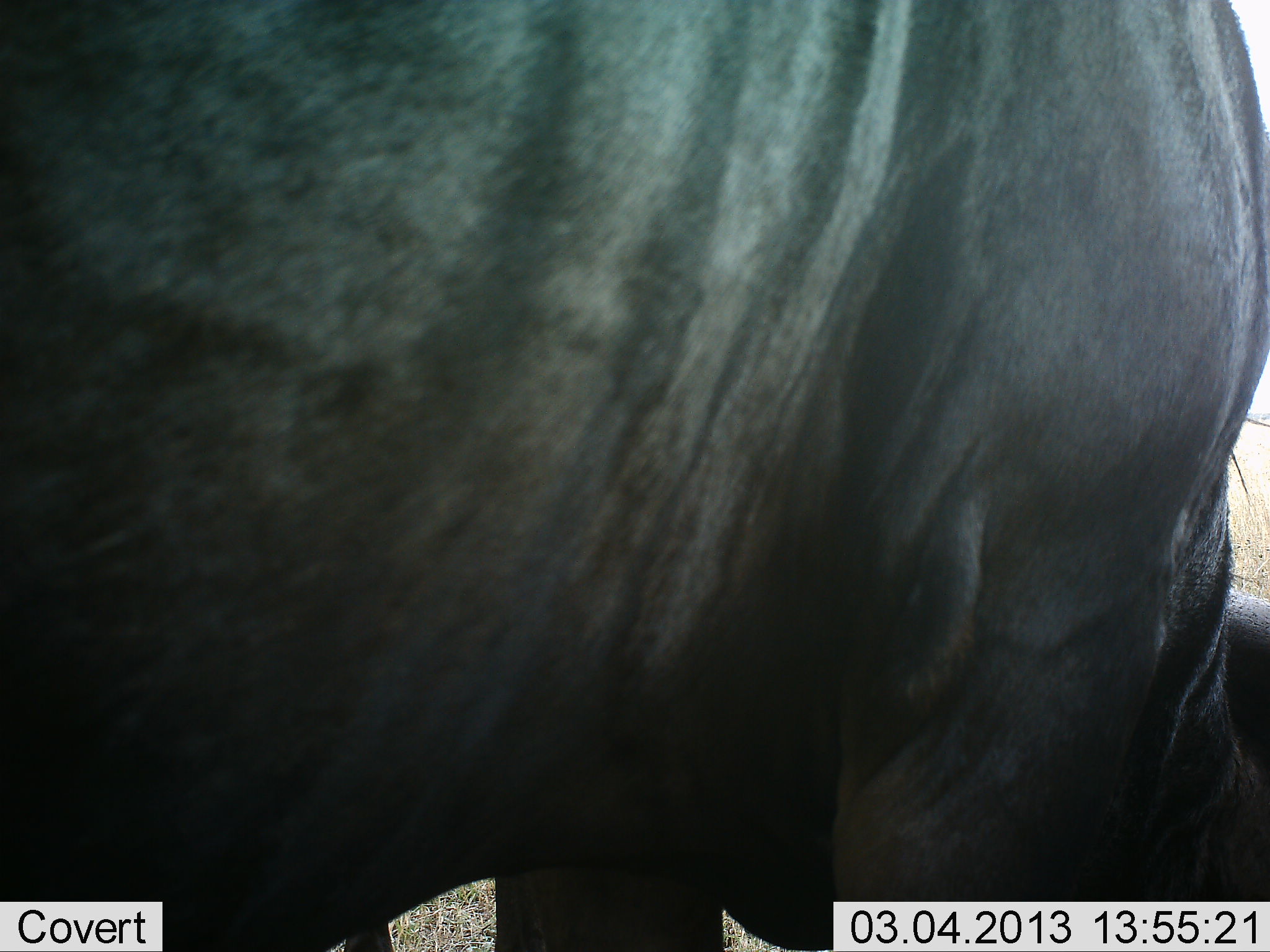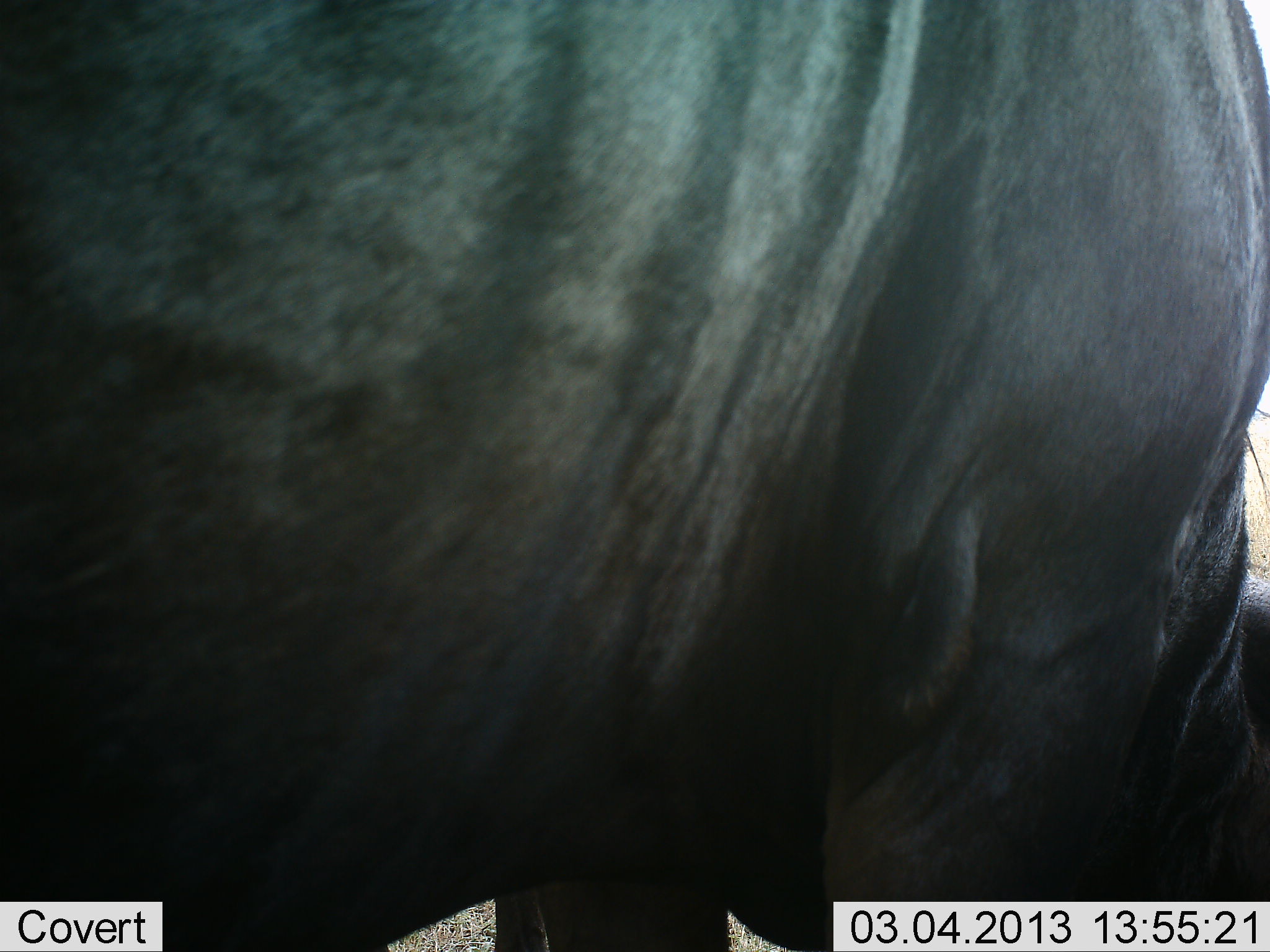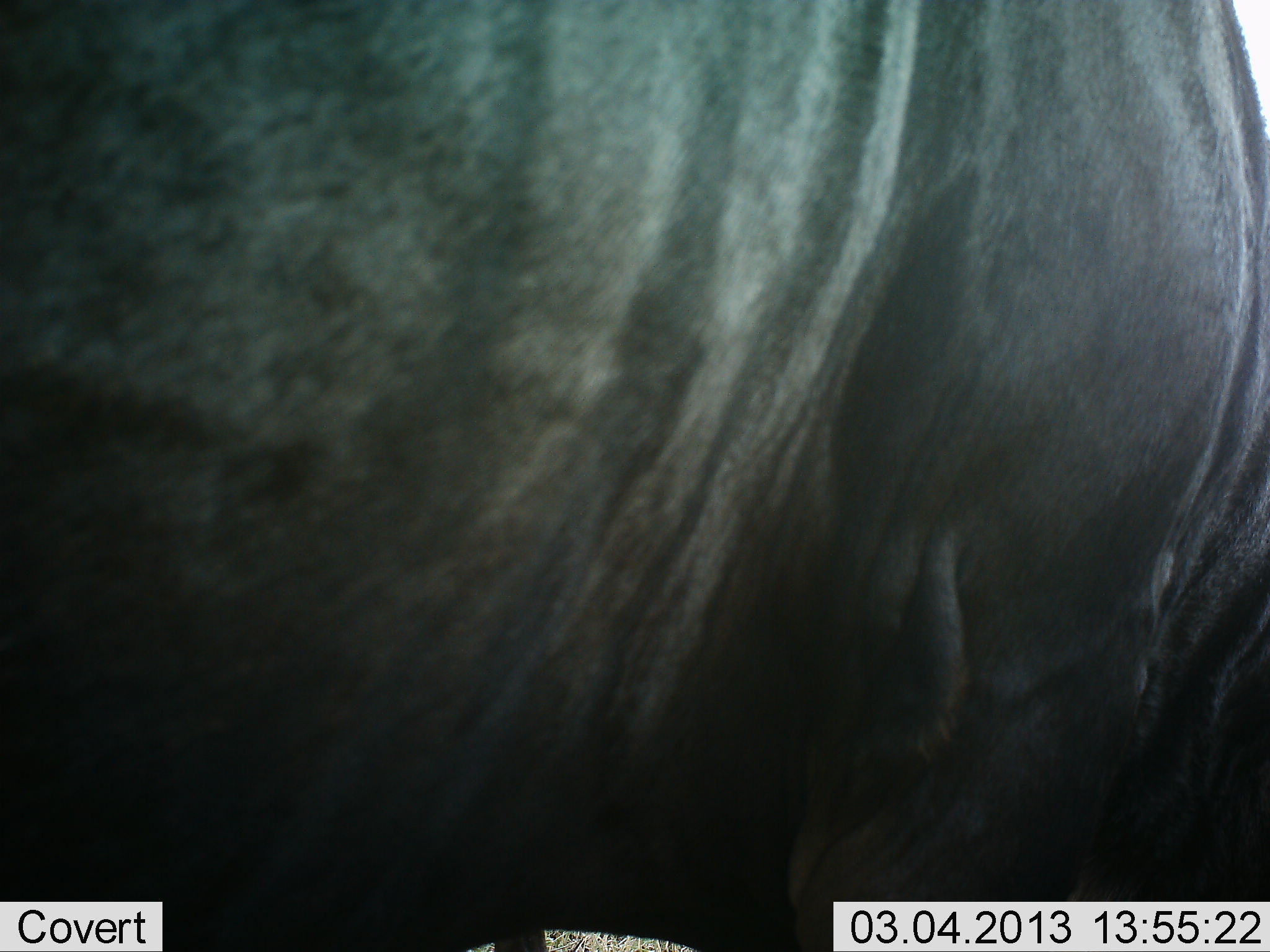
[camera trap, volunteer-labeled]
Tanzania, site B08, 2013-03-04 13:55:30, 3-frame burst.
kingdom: Animalia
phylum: Chordata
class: Mammalia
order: Artiodactyla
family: Bovidae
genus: Connochaetes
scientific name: Connochaetes taurinus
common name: blue wildebeest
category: wildebeest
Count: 1.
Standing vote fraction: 63%.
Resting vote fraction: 7%.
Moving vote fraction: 7%.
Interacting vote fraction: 7%.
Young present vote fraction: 0%.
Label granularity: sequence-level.